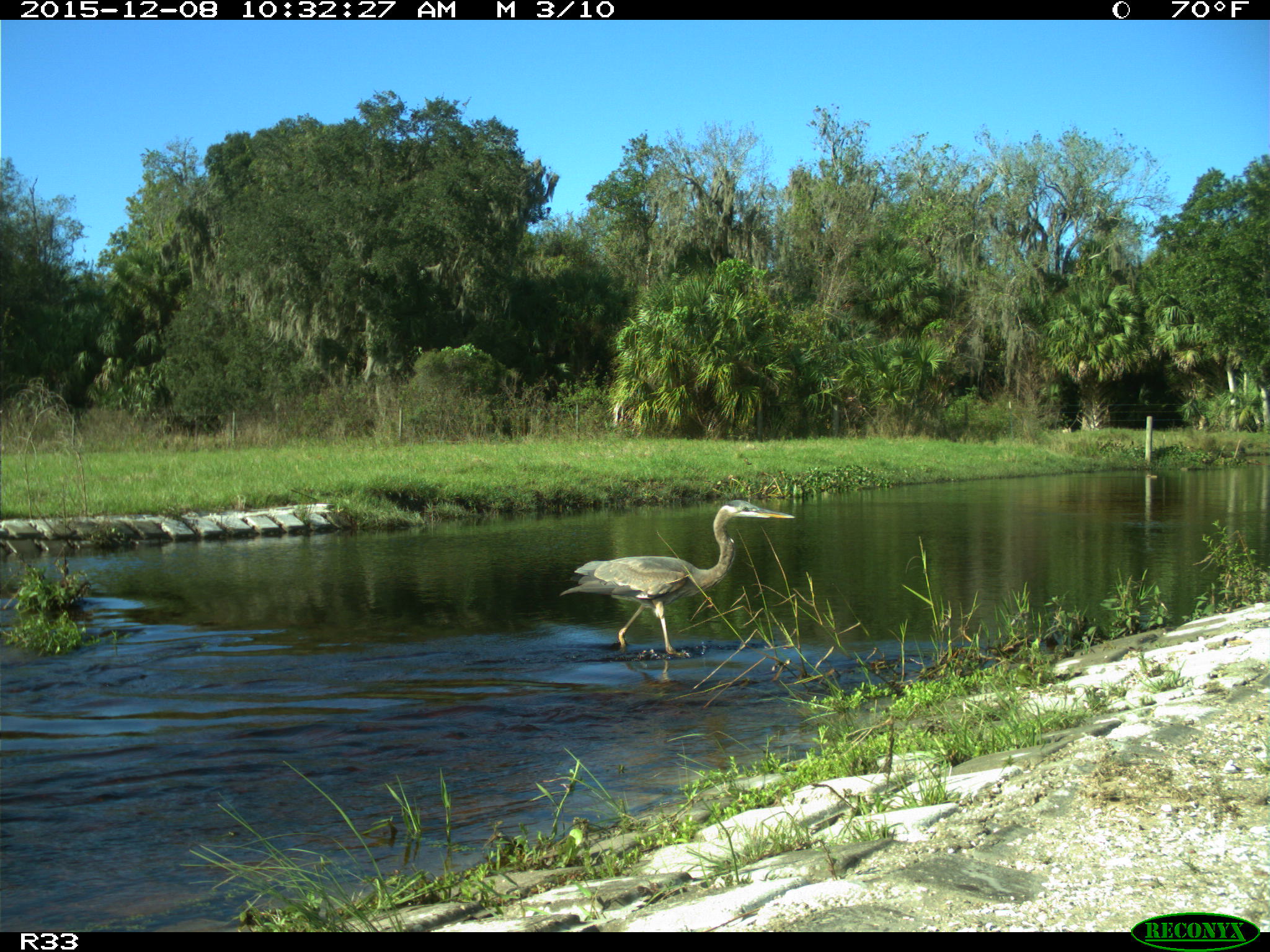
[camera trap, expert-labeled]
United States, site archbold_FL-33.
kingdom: Animalia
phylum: Chordata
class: Aves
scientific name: Aves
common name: birds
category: unidentified bird